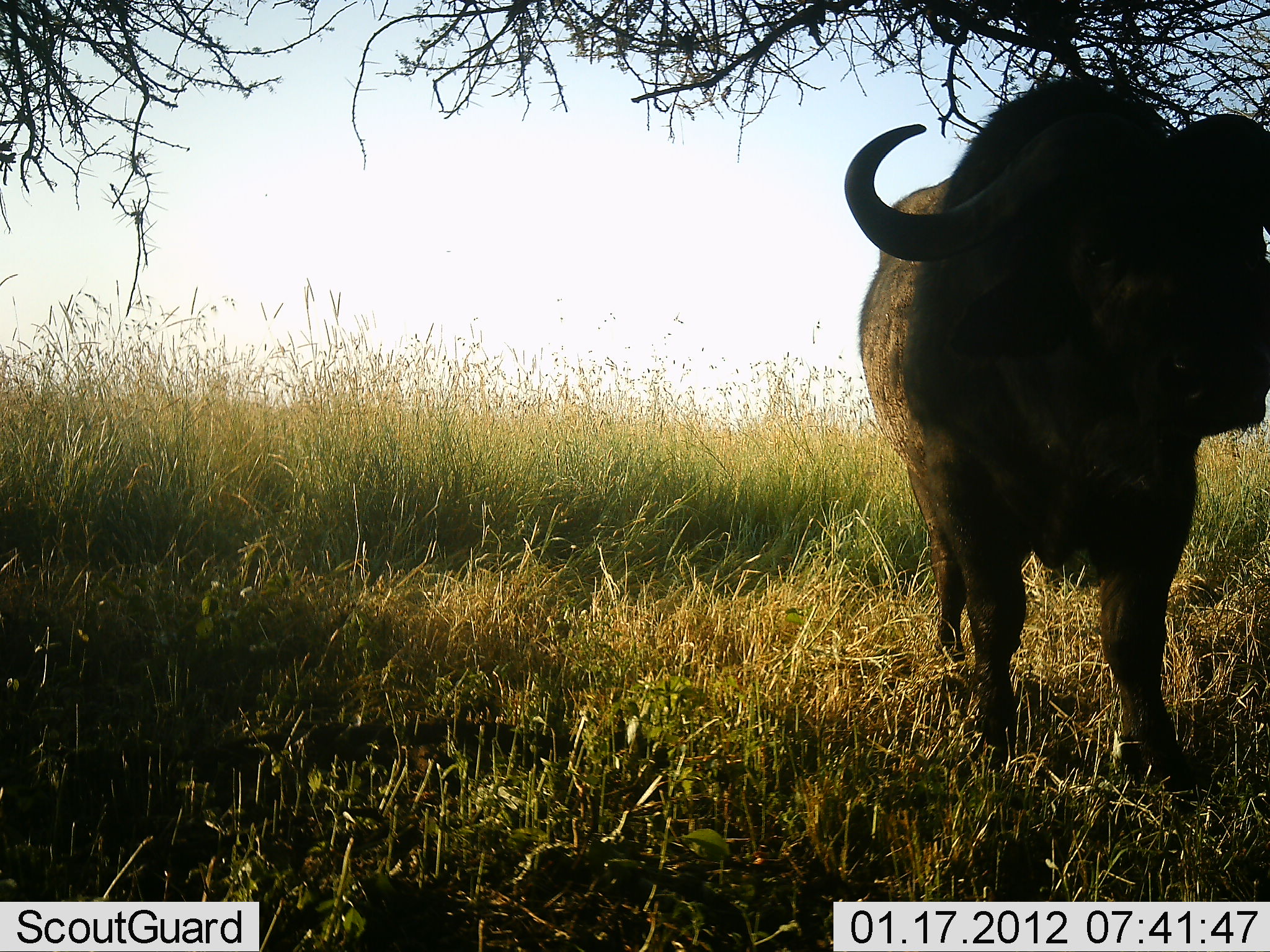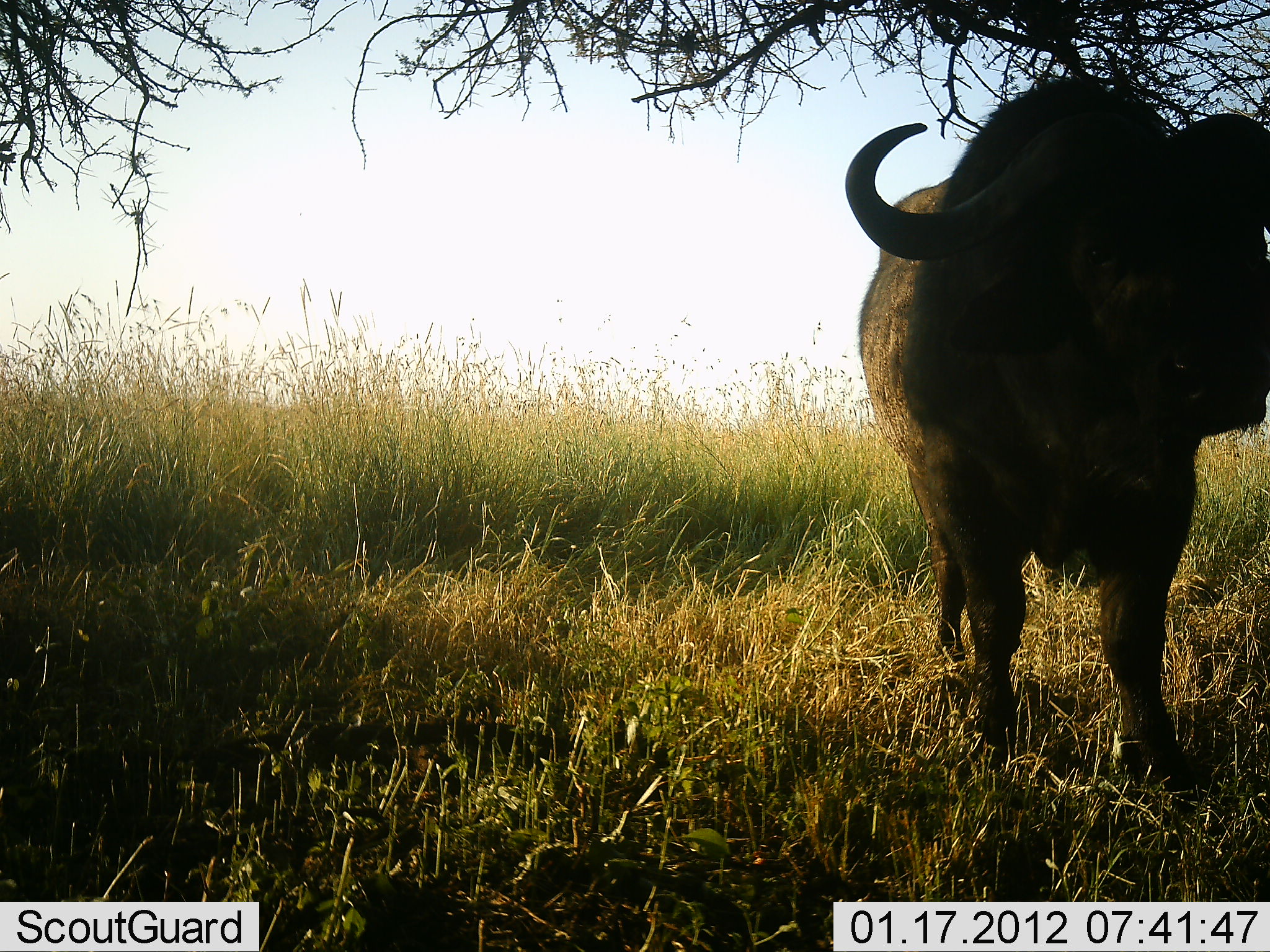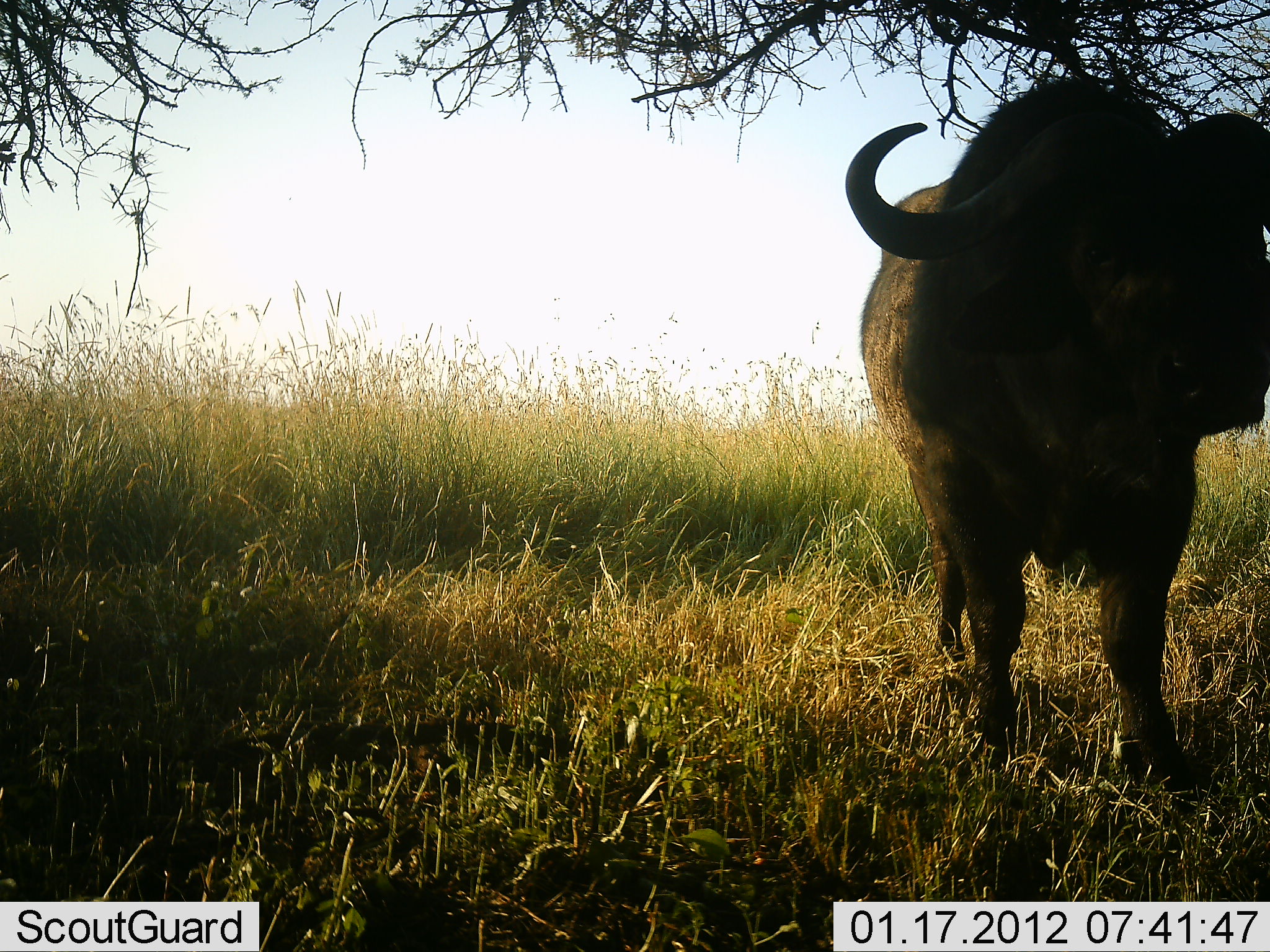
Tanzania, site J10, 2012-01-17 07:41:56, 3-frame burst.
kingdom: Animalia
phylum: Chordata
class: Mammalia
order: Artiodactyla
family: Bovidae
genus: Syncerus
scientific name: Syncerus caffer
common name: cape buffalo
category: buffalo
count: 1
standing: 100%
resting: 0%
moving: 0%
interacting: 0%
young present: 0%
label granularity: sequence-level